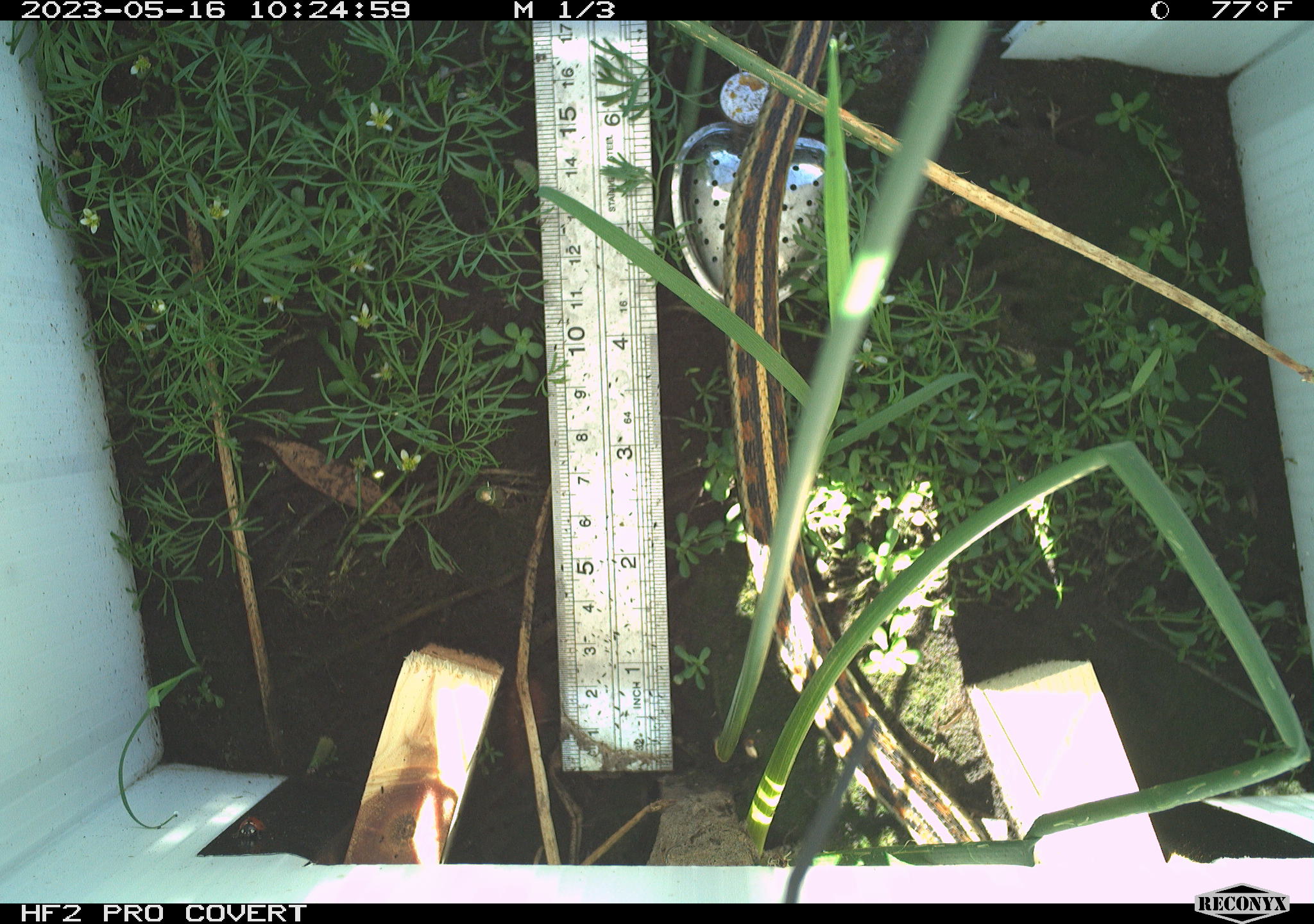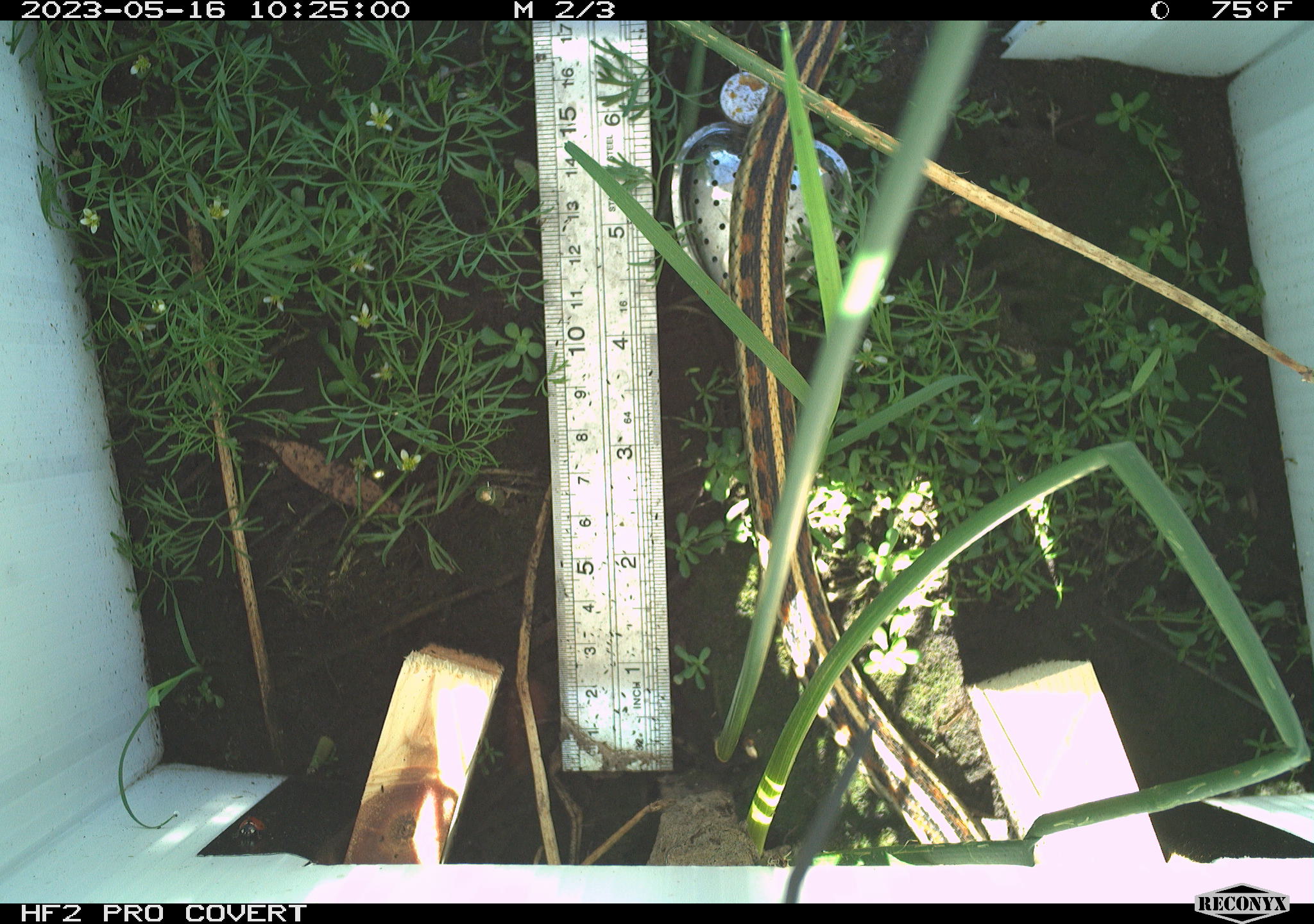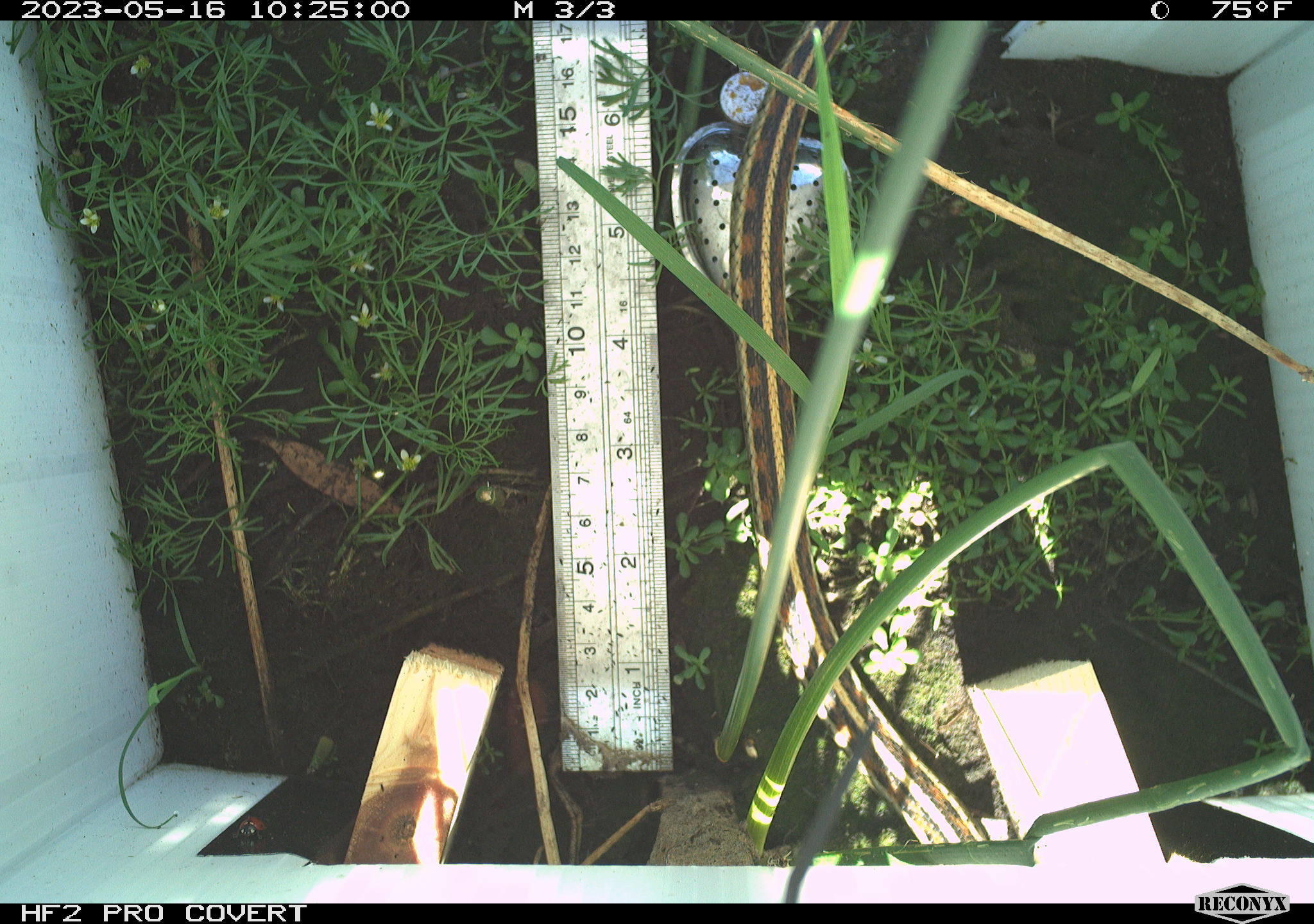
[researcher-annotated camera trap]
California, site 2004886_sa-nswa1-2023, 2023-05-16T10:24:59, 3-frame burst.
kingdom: Animalia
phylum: Chordata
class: Reptilia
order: Squamata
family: Colubridae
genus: Thamnophis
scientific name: Thamnophis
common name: american gartersnakes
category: thamnophis species